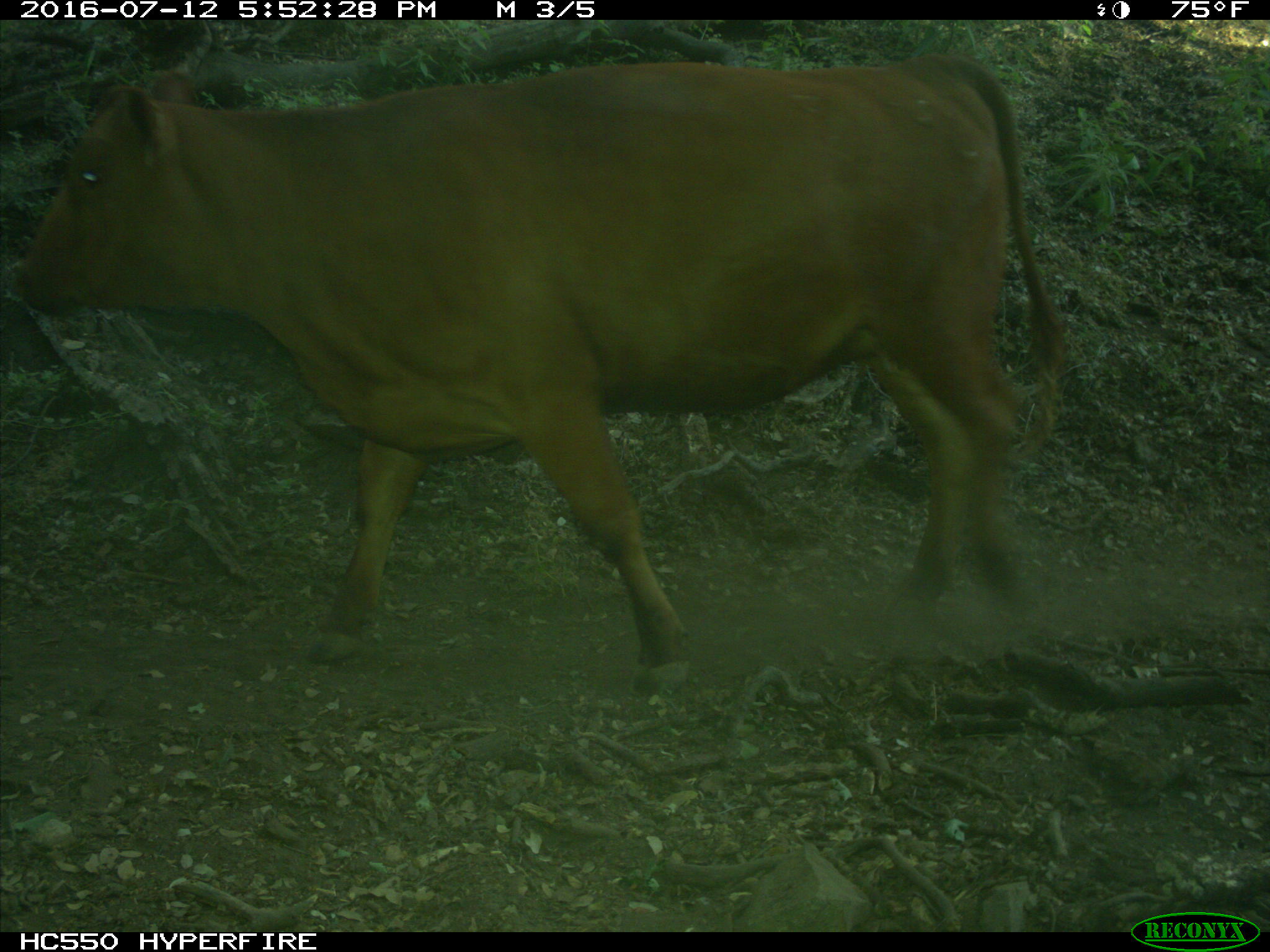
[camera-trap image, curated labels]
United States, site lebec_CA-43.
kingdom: Animalia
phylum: Chordata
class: Mammalia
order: Artiodactyla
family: Bovidae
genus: Bos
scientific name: Bos taurus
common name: domestic cow